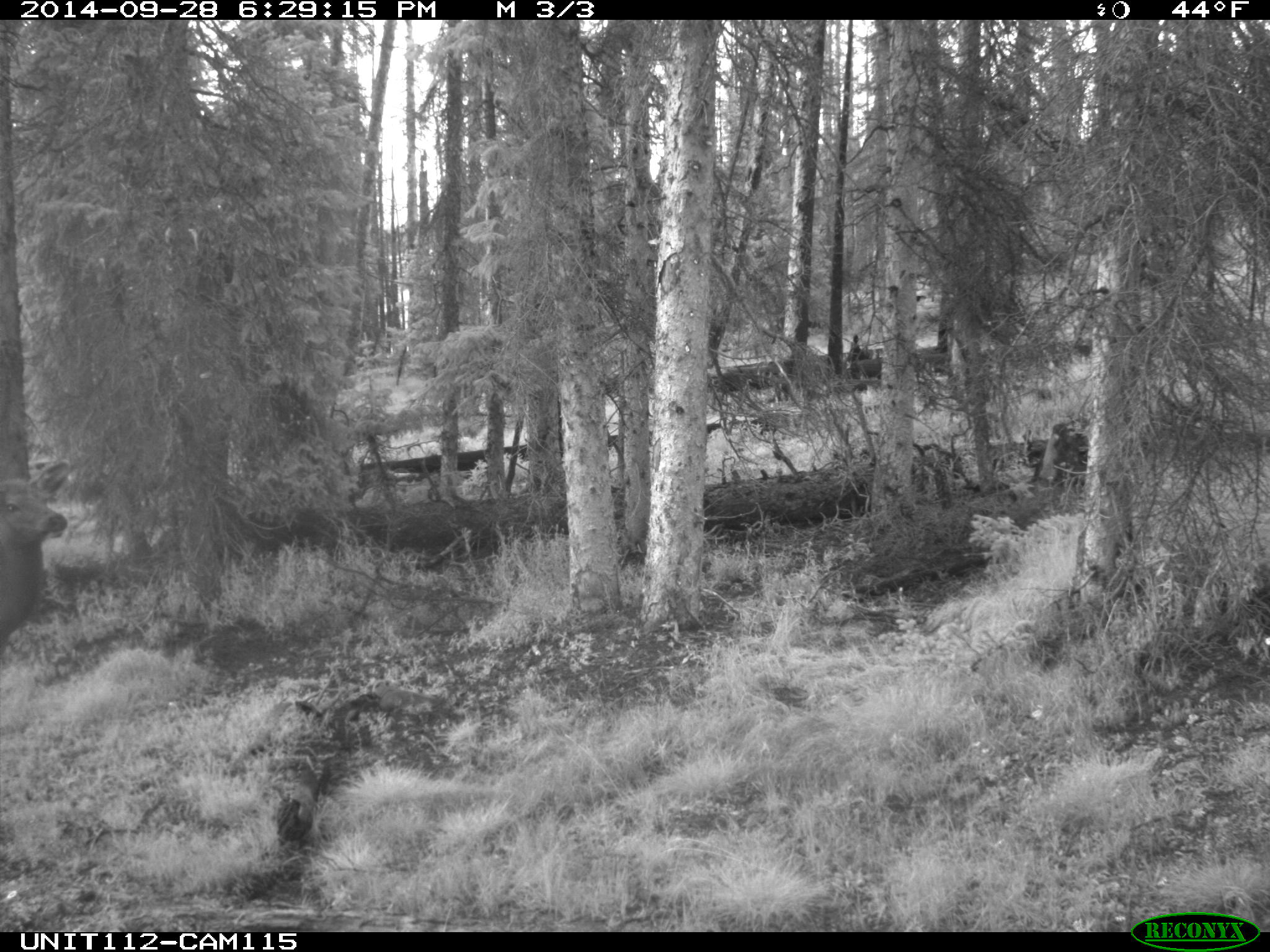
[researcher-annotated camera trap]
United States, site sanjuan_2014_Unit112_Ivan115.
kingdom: Animalia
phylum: Chordata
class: Mammalia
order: Artiodactyla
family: Cervidae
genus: Cervus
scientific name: Cervus elaphus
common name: red deer